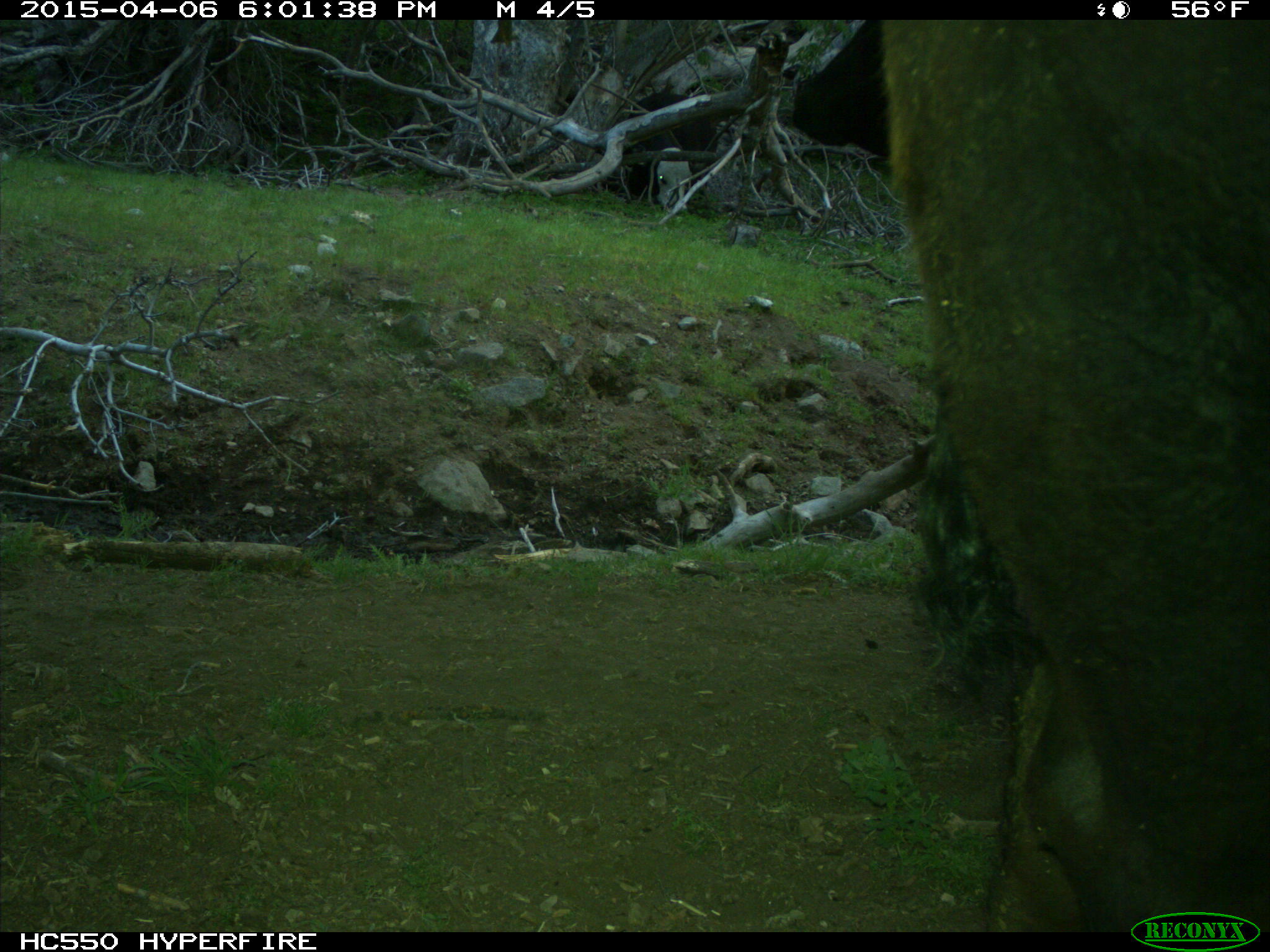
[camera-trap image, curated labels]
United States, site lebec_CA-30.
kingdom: Animalia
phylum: Chordata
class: Mammalia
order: Artiodactyla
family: Bovidae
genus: Bos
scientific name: Bos taurus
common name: domestic cow